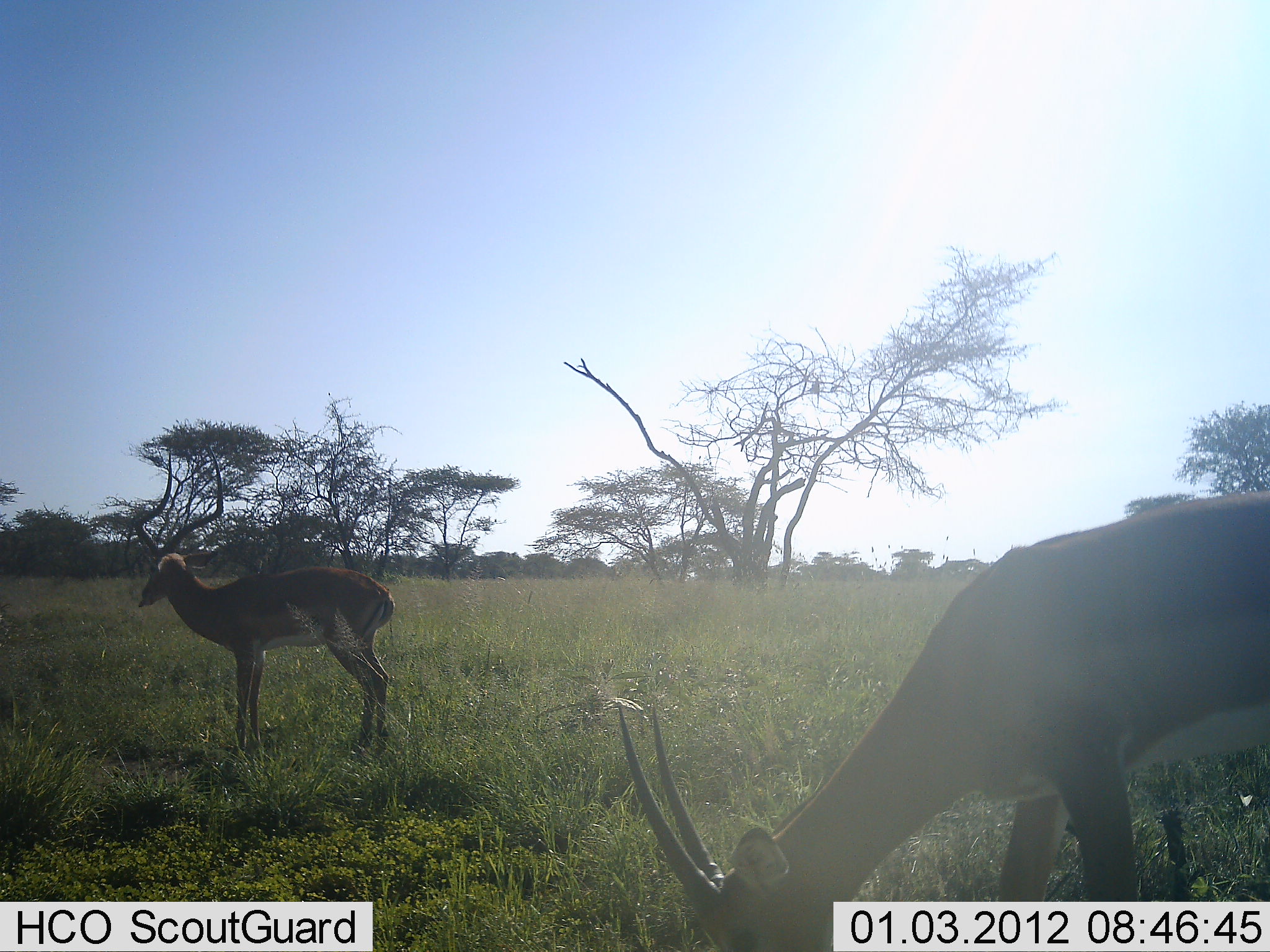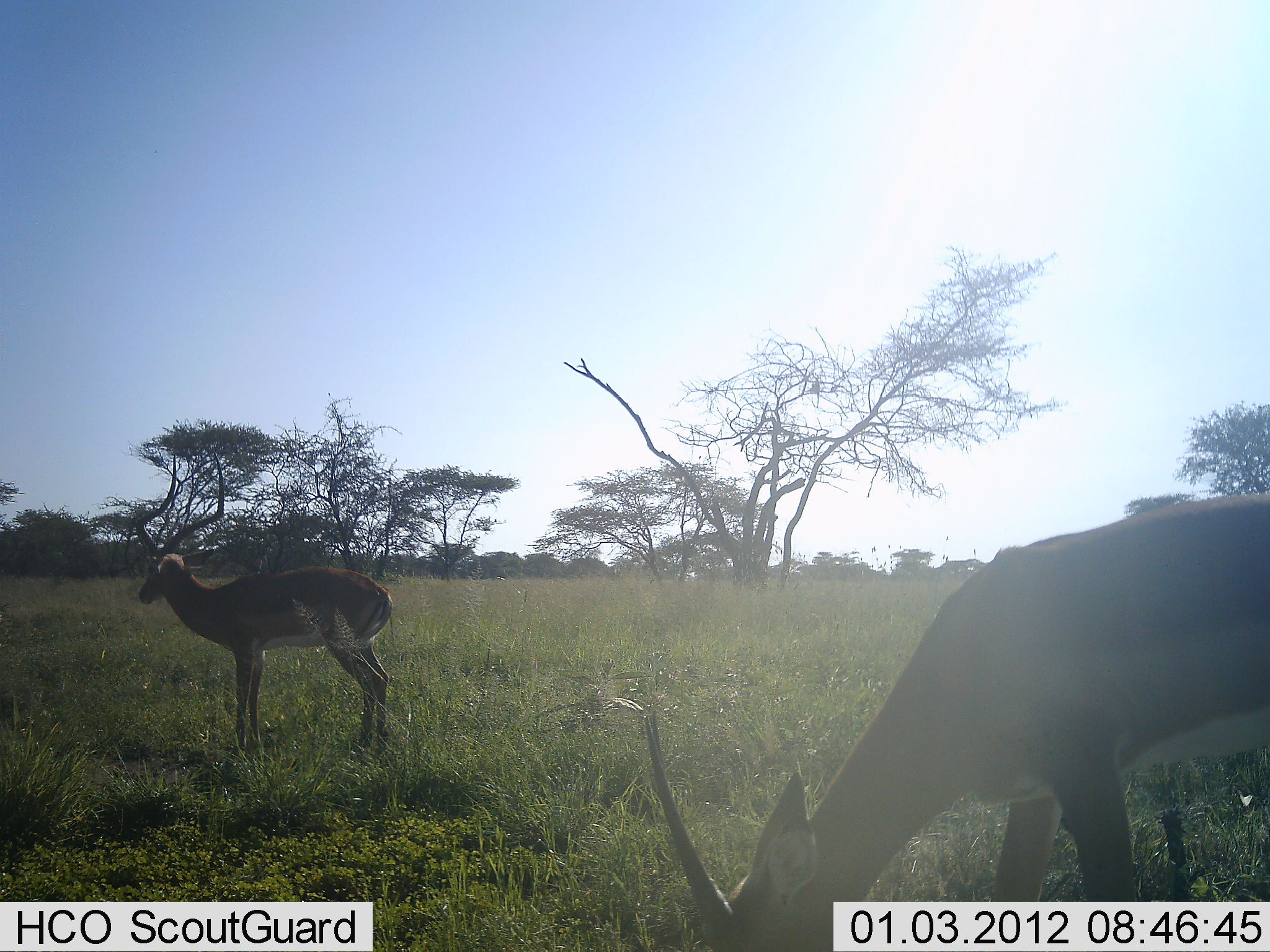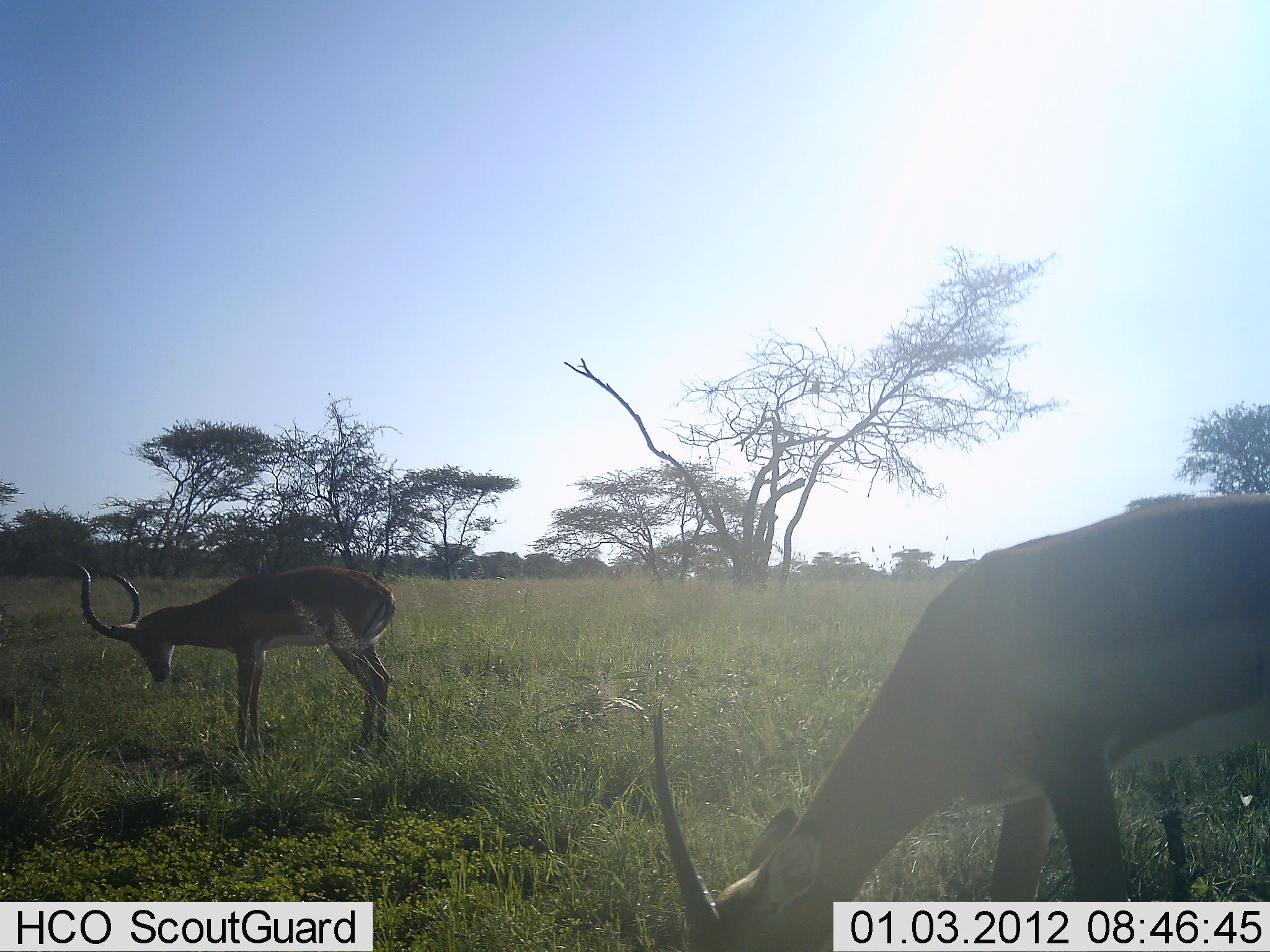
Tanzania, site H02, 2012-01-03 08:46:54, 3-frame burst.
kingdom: Animalia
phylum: Chordata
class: Mammalia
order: Artiodactyla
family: Bovidae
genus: Aepyceros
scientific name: Aepyceros melampus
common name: impala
Impala (Aepyceros melampus), count 2. Behavior (volunteer vote fractions): standing 81%, resting 0%, moving 0%, interacting 0%. Young present (vote fraction): 0%. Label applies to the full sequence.